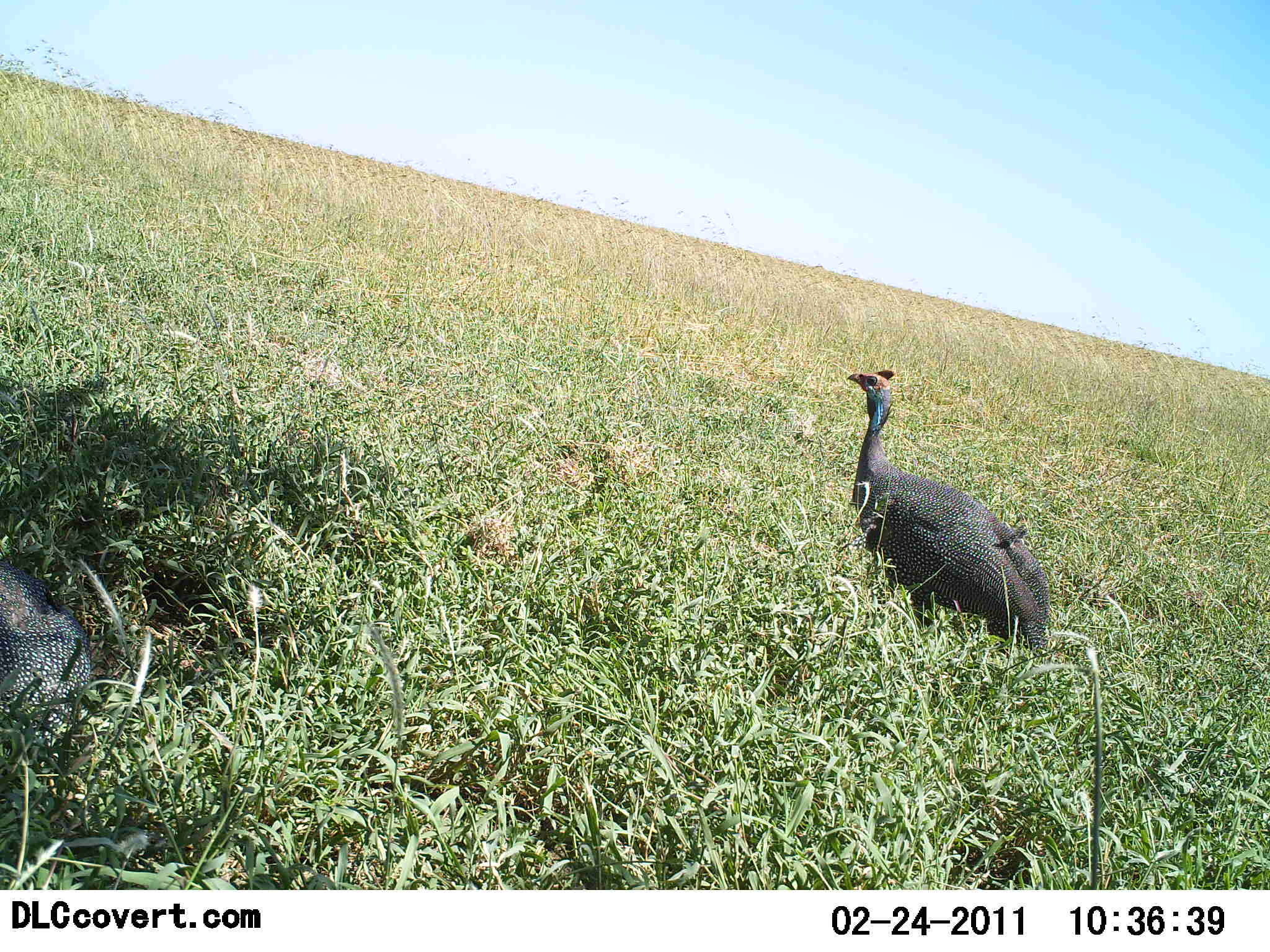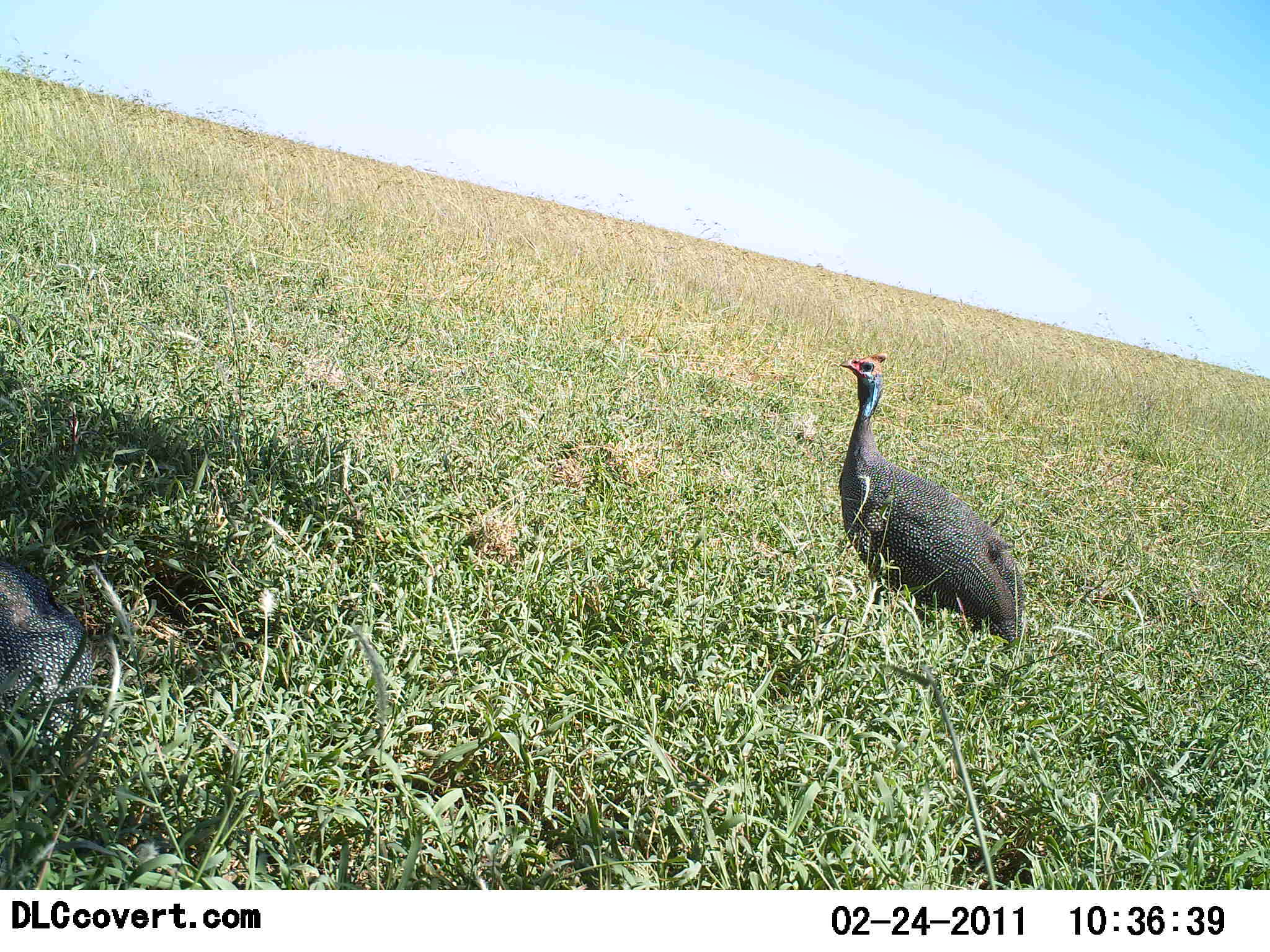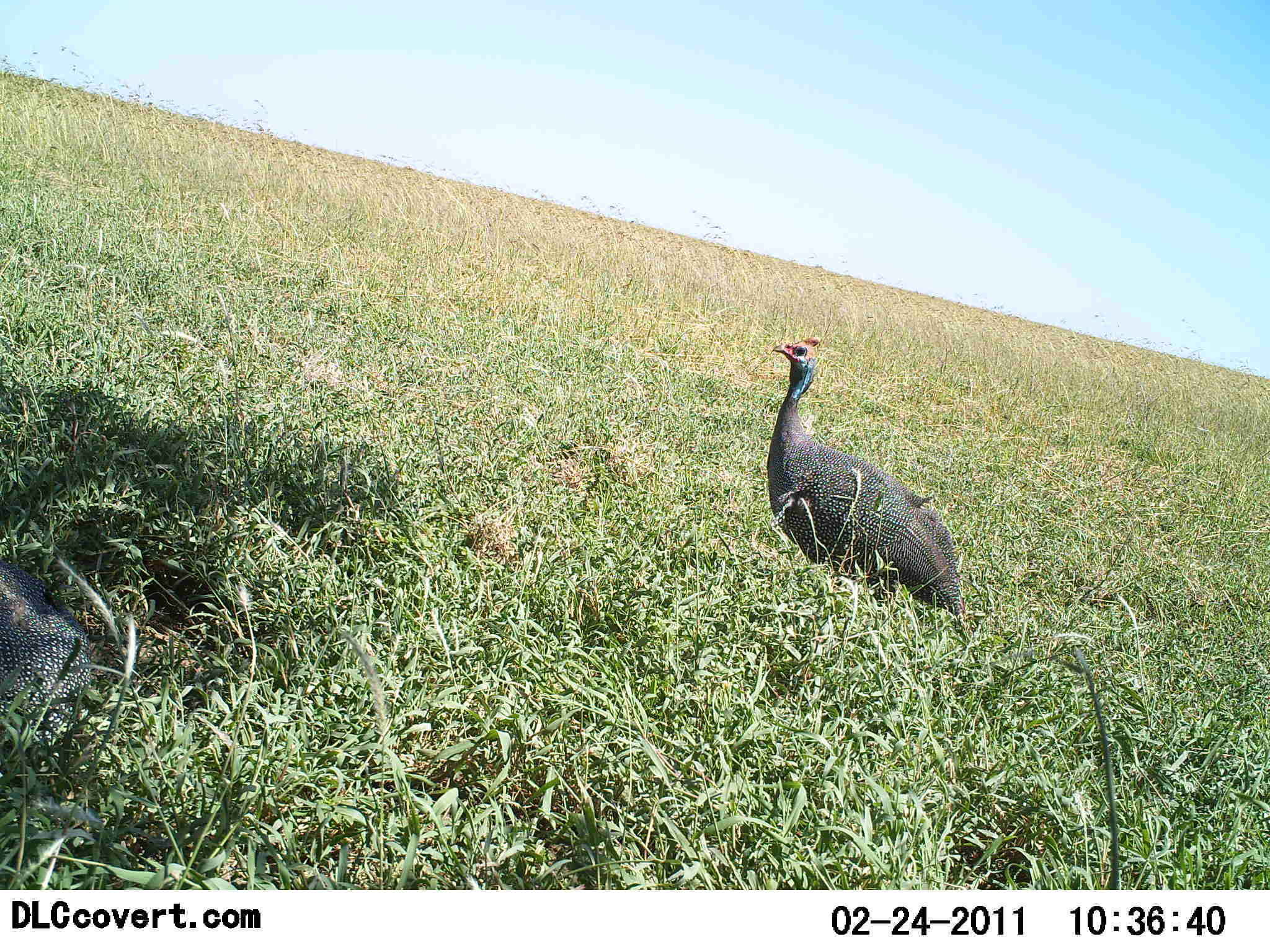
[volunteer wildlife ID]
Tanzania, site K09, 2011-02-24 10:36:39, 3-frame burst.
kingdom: Animalia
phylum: Chordata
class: Aves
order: Galliformes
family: Numididae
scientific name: Numididae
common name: guinea fowl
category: guineafowl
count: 2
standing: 45%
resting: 91%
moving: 45%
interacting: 0%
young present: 0%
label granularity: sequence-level